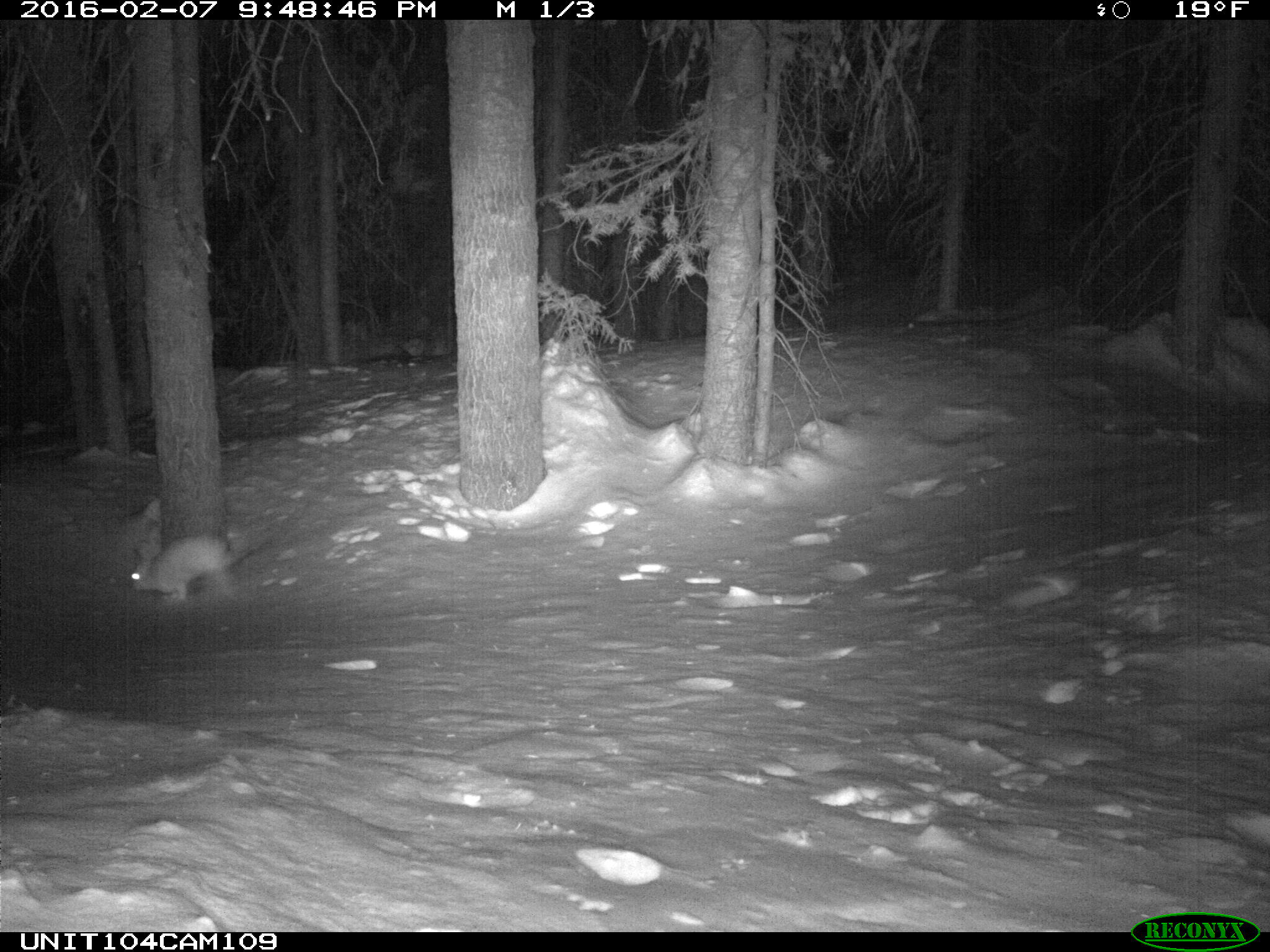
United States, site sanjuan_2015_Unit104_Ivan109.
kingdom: Animalia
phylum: Chordata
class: Mammalia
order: Lagomorpha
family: Leporidae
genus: Lepus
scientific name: Lepus americanus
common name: snowshoe hare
Lepus americanus (snowshoe hare).